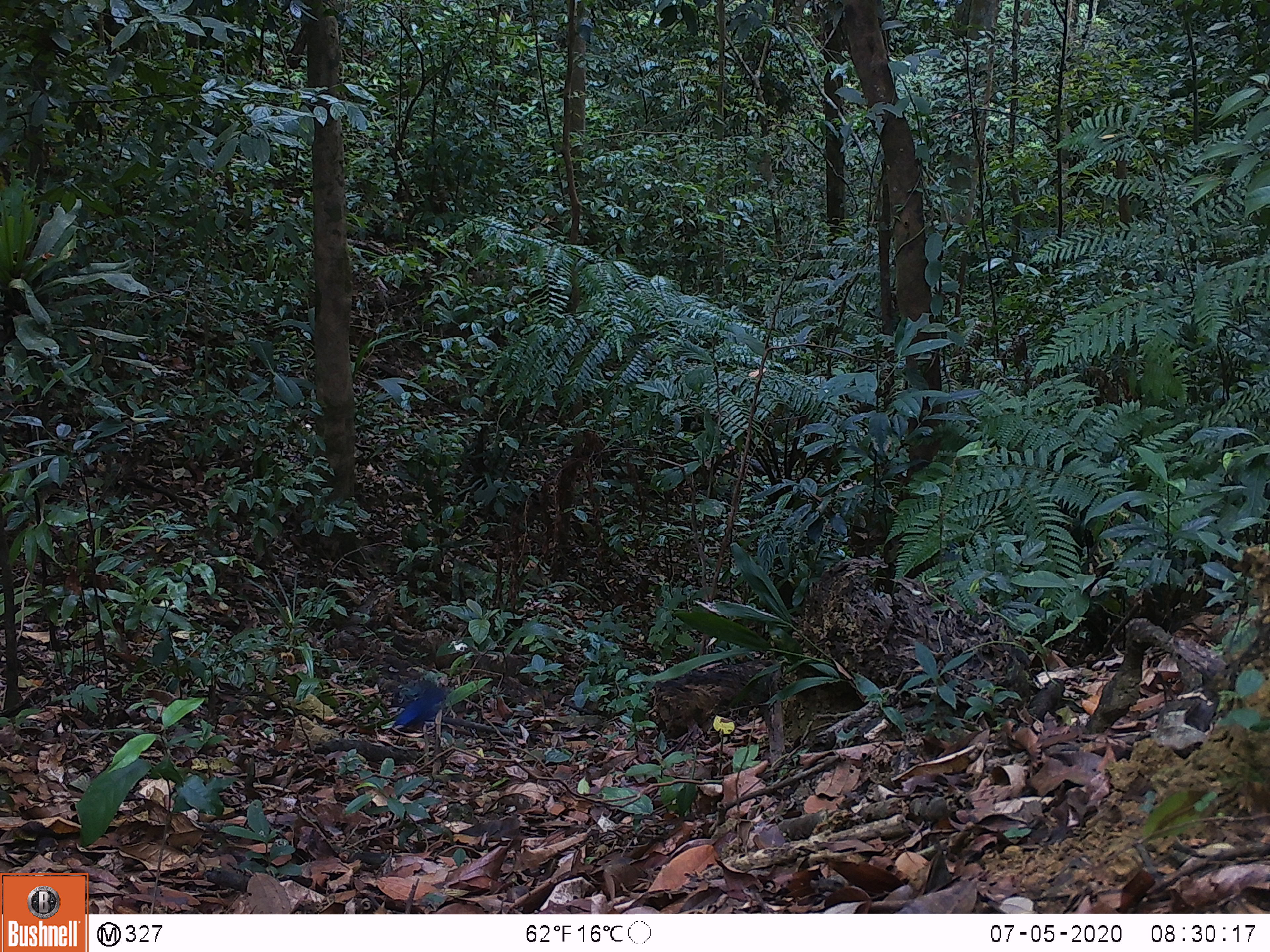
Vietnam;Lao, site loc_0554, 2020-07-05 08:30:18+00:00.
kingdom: Animalia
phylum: Chordata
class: Aves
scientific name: Aves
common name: bird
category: unidentified bird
Unidentified bird (bird) (Aves). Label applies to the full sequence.